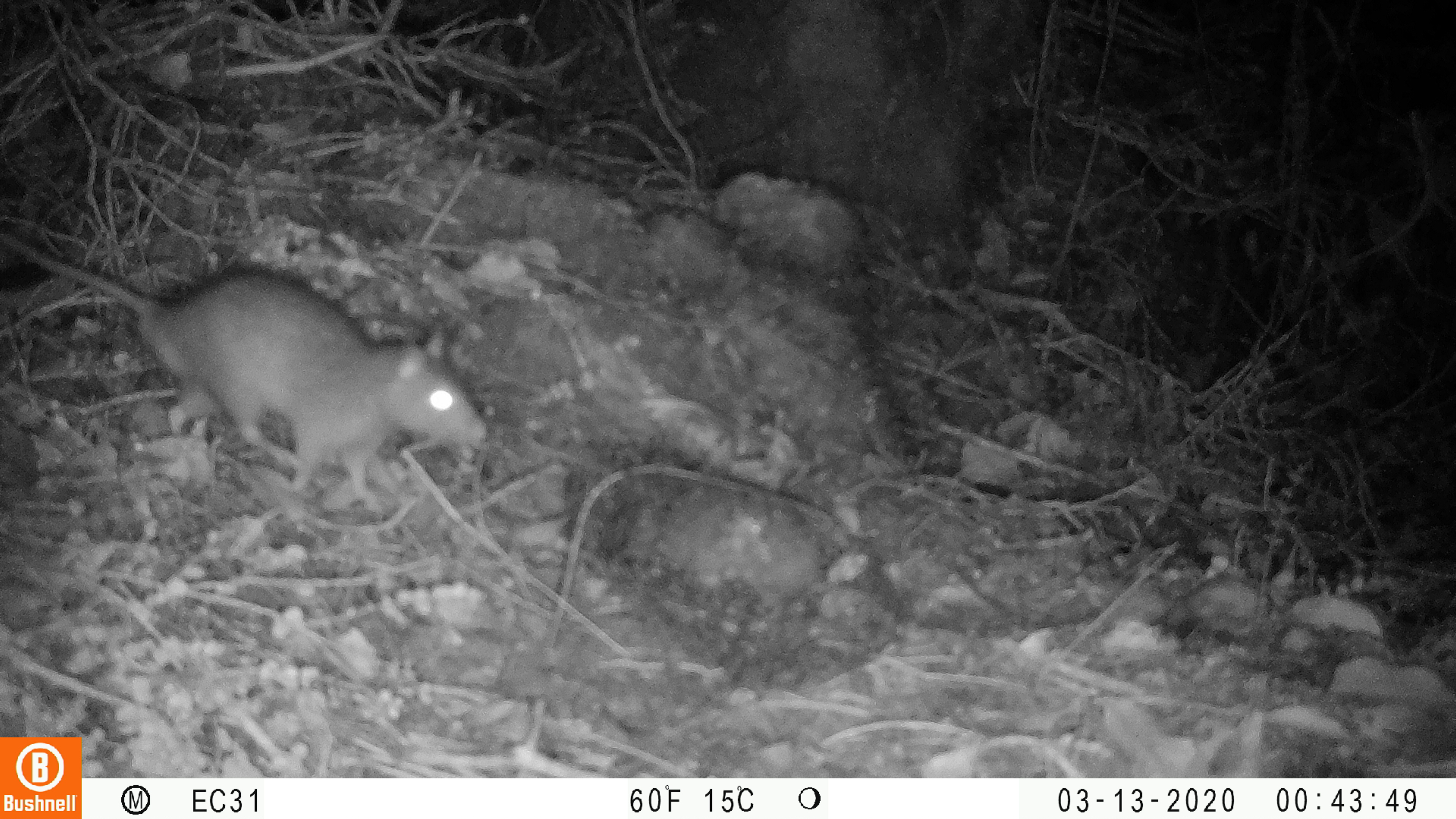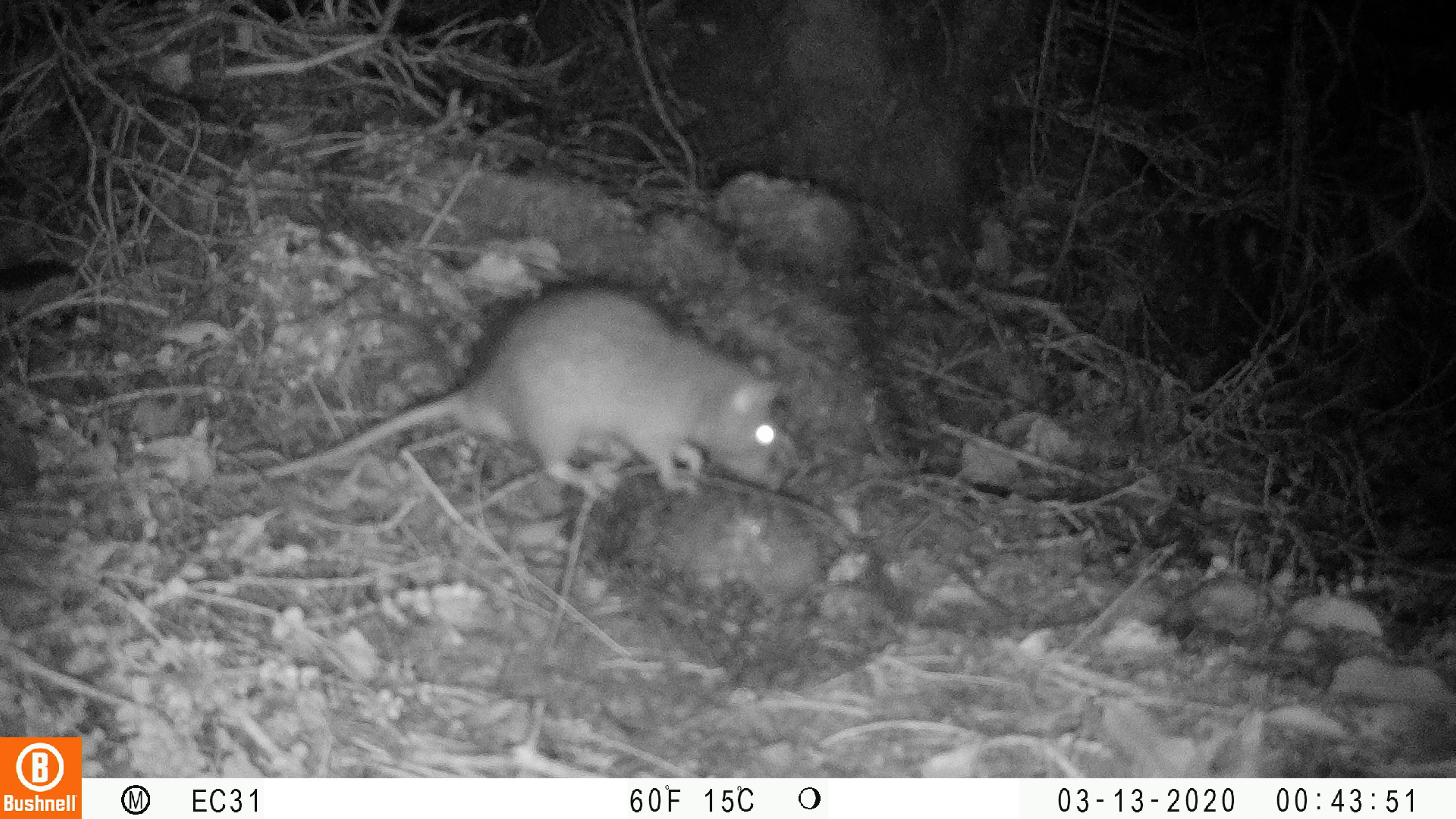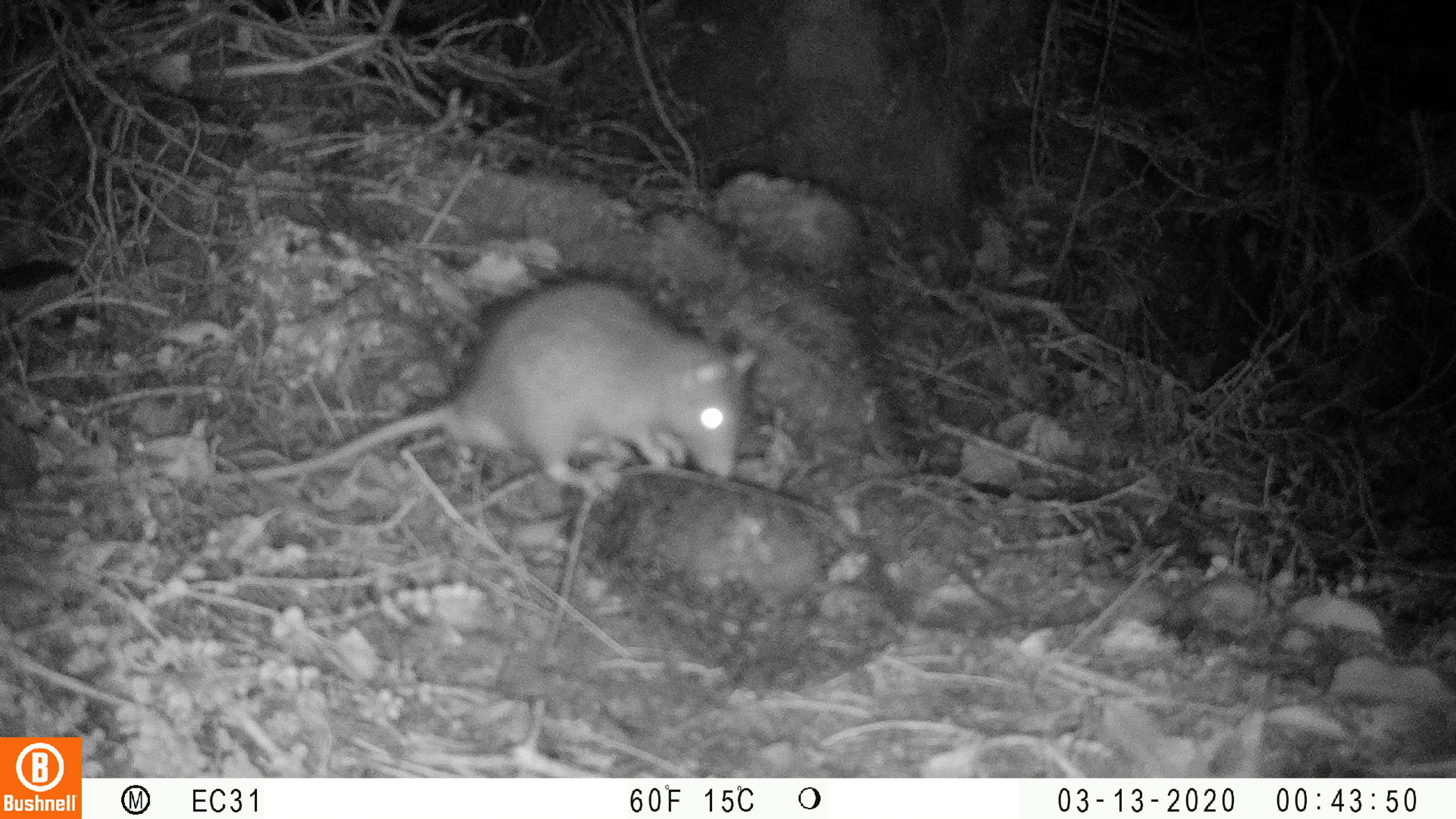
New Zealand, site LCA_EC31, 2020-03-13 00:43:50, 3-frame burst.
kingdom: Animalia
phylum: Chordata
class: Mammalia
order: Rodentia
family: Muridae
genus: Rattus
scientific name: Rattus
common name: rat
Rat (Rattus).